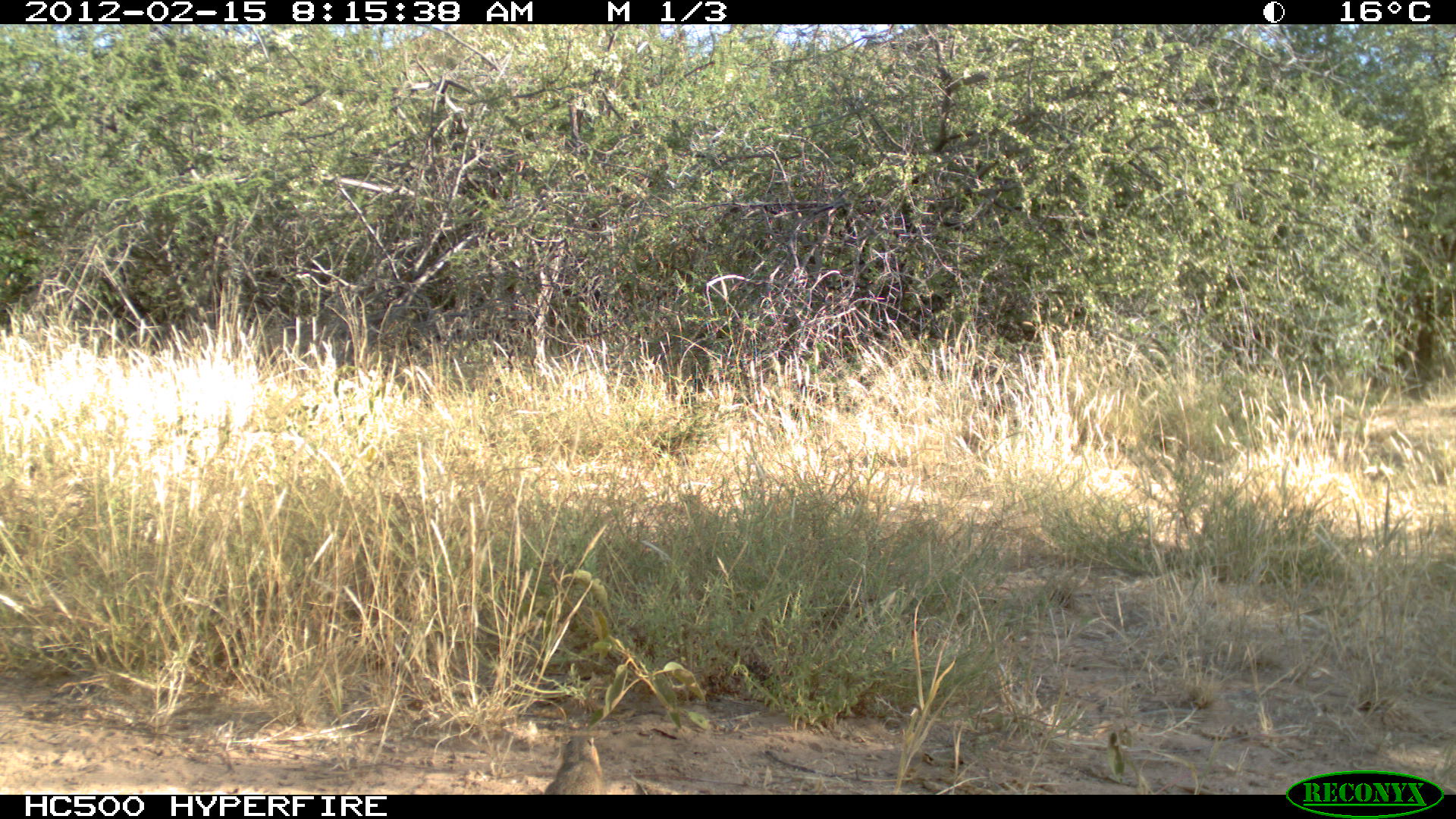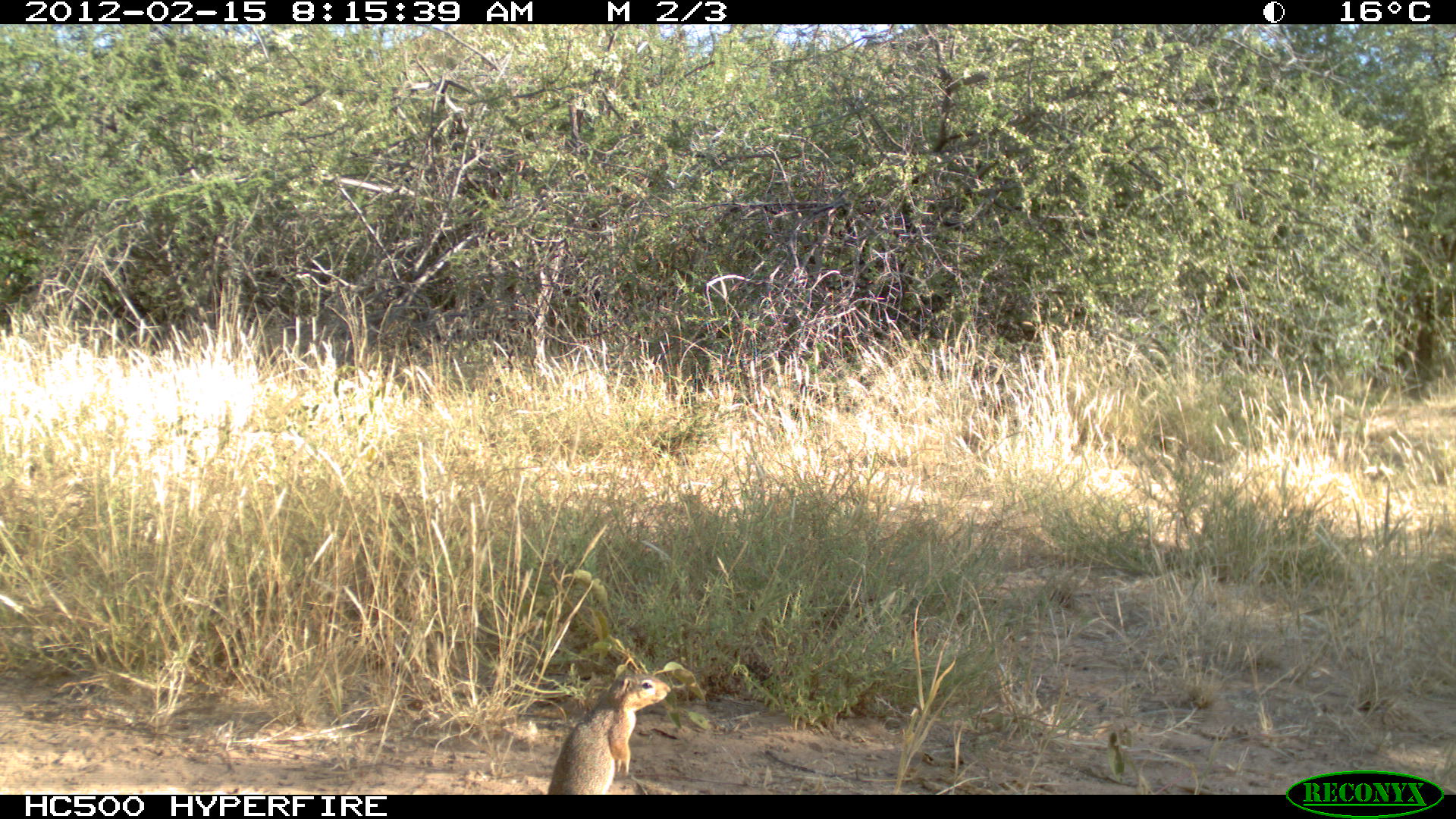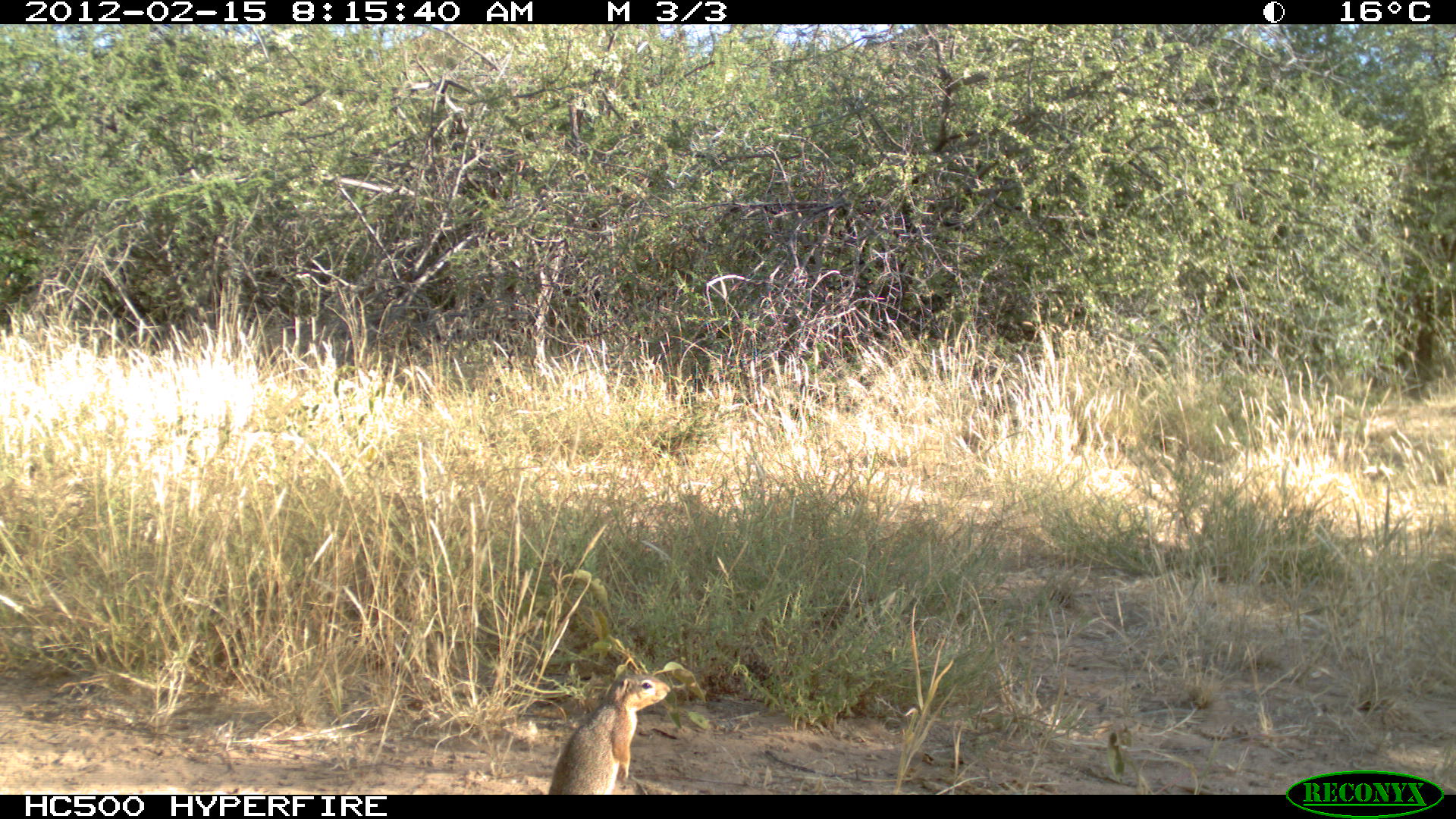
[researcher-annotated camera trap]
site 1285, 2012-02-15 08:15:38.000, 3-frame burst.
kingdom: Animalia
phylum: Chordata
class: Mammalia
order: Rodentia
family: Sciuridae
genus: Euxerus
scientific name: Euxerus erythropus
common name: striped ground squirrel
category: xerus erythropus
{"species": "xerus erythropus (striped ground squirrel) (Euxerus erythropus)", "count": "1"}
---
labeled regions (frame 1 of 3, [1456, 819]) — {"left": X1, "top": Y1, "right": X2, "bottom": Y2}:
xerus erythropus: {"left": 543, "top": 735, "right": 604, "bottom": 794}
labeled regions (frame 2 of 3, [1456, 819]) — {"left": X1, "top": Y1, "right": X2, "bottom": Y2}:
xerus erythropus: {"left": 545, "top": 668, "right": 672, "bottom": 794}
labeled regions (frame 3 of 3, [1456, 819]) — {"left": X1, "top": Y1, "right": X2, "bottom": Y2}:
xerus erythropus: {"left": 544, "top": 667, "right": 672, "bottom": 794}